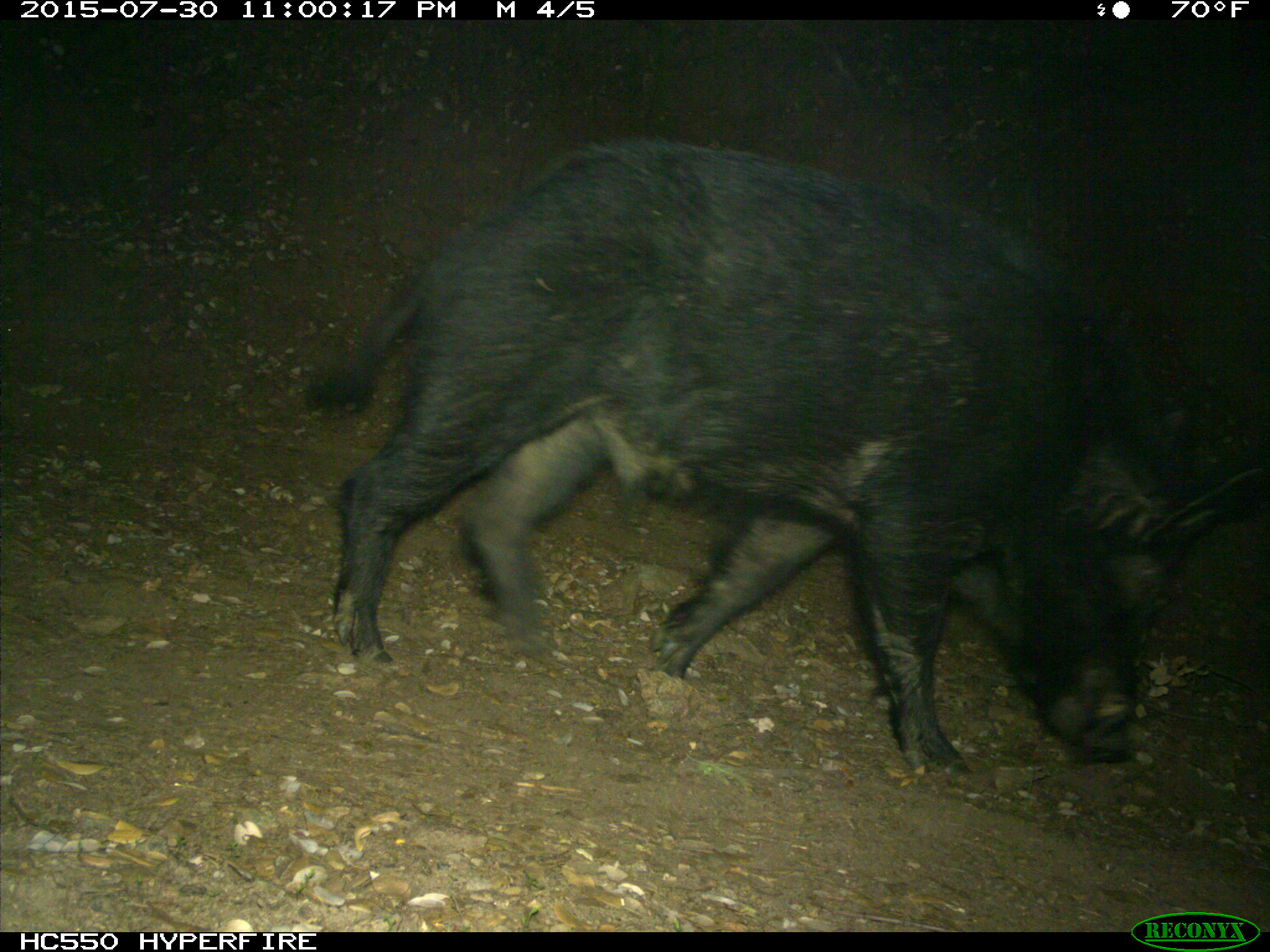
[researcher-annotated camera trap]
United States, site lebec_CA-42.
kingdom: Animalia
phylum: Chordata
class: Mammalia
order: Artiodactyla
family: Suidae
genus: Sus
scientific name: Sus scrofa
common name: wild boar